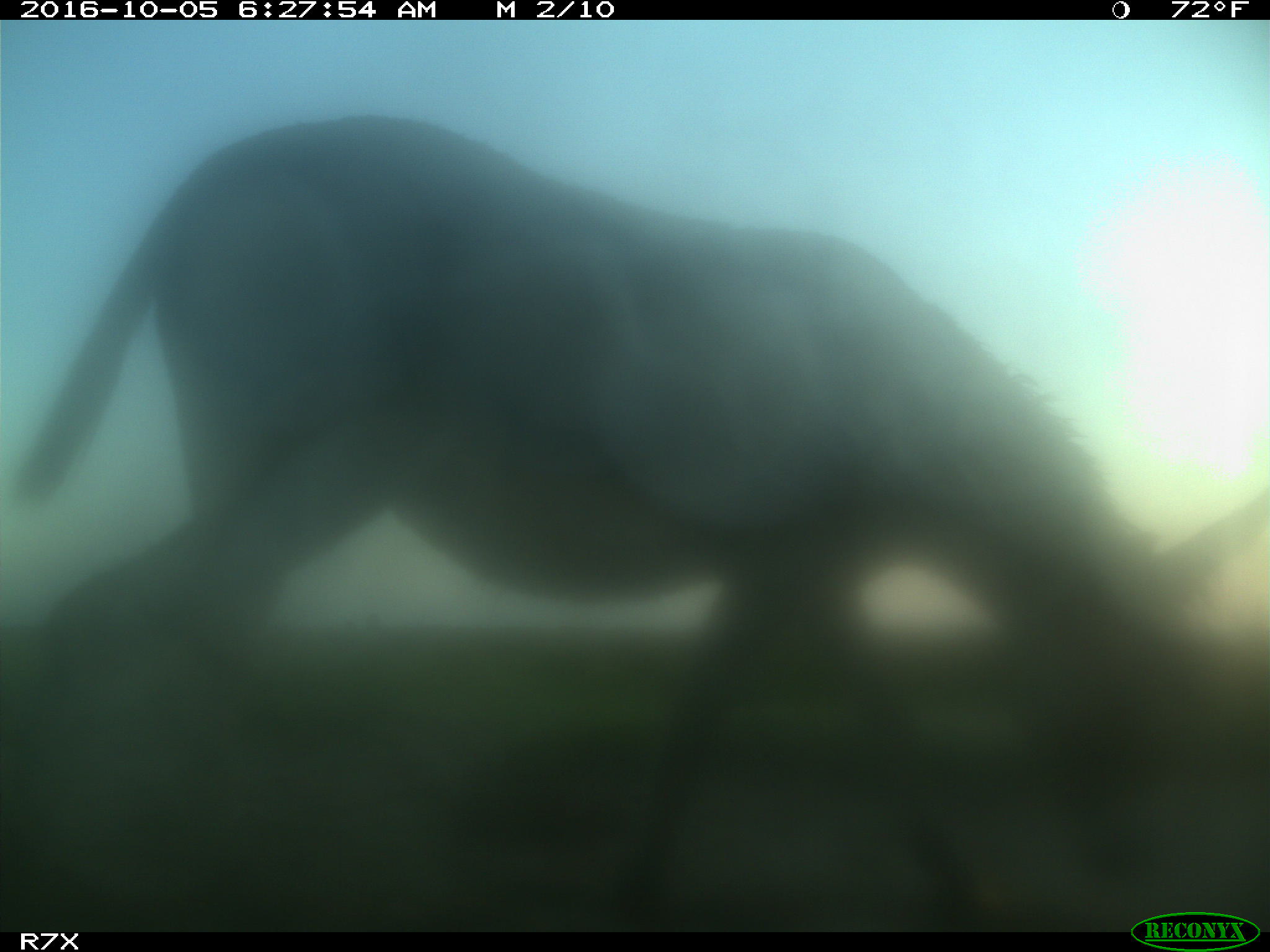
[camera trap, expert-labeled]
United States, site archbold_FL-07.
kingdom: Animalia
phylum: Chordata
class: Mammalia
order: Perissodactyla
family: Equidae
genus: Equus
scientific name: Equus africanus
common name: african wild ass